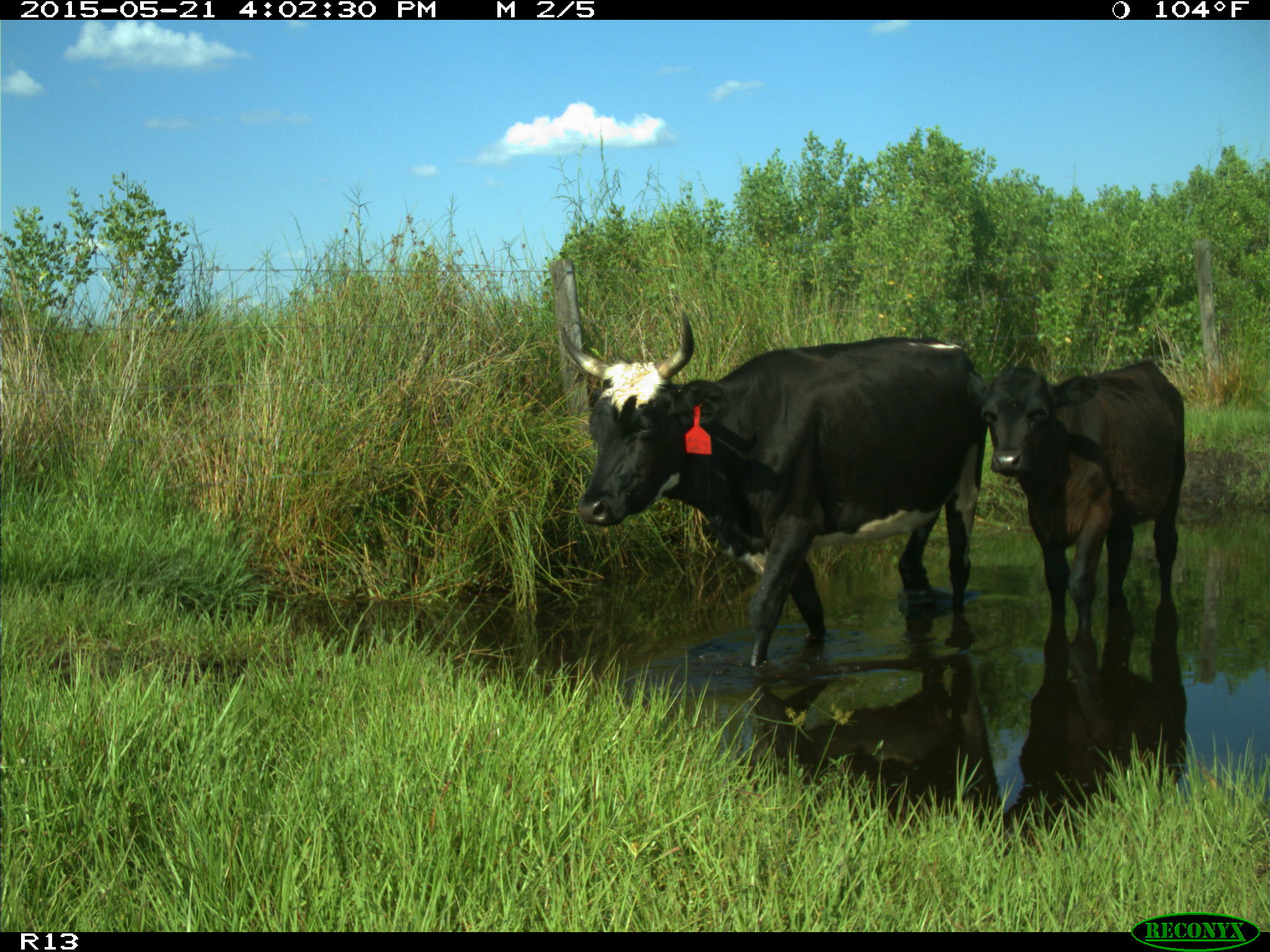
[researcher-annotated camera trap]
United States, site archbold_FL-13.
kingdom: Animalia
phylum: Chordata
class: Mammalia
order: Artiodactyla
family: Bovidae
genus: Bos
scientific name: Bos taurus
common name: domestic cow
Bos taurus (domestic cow).